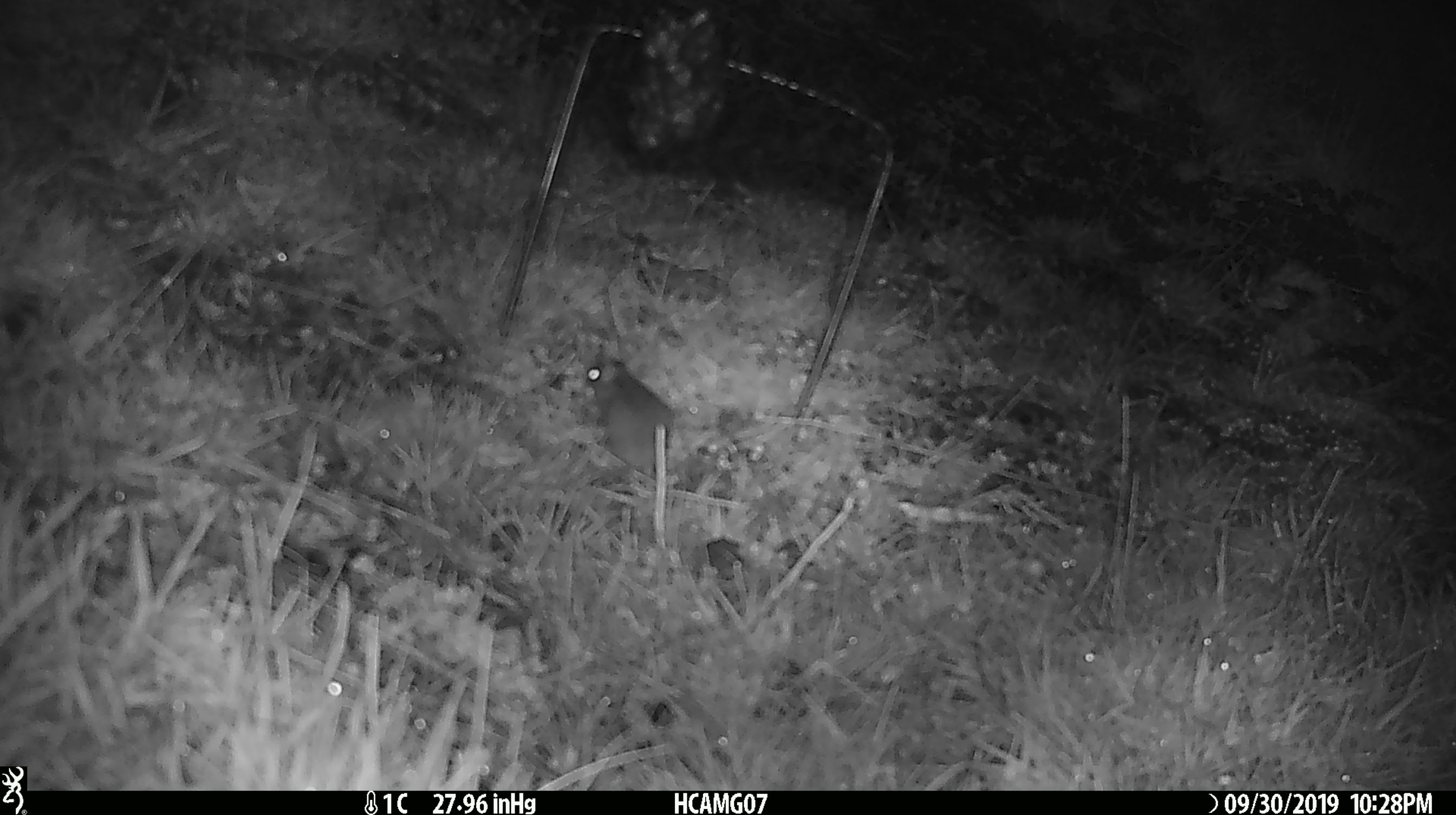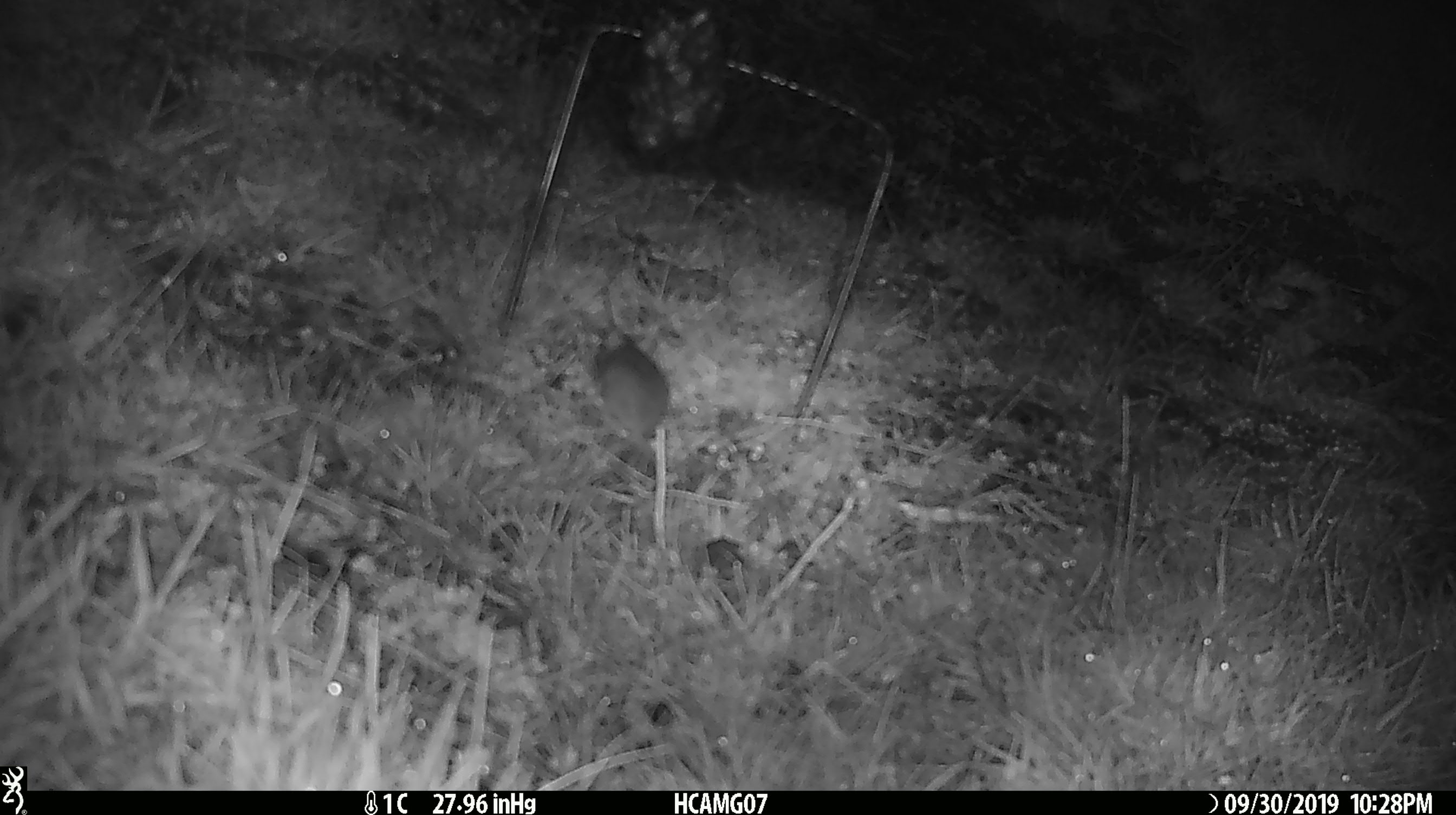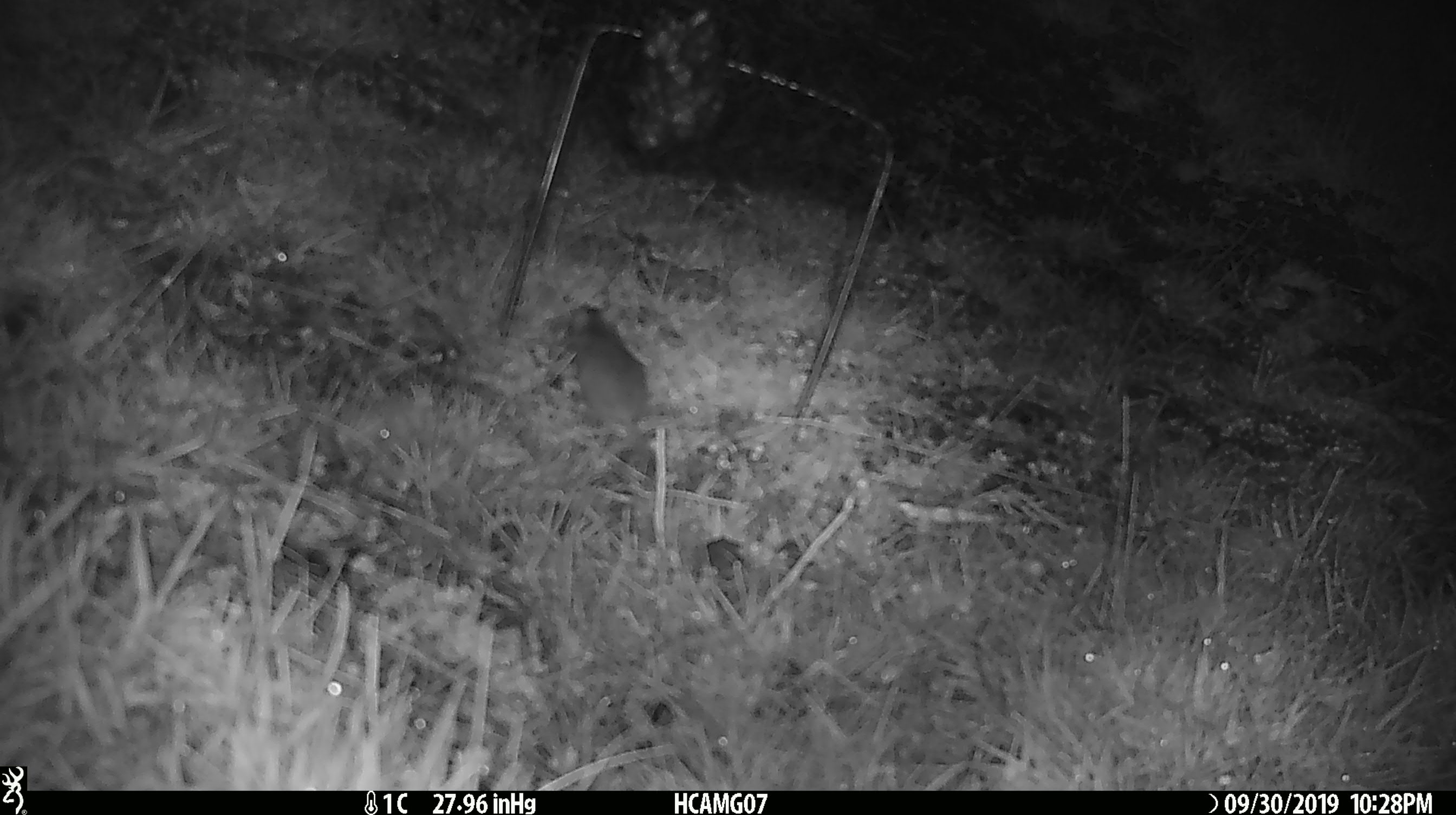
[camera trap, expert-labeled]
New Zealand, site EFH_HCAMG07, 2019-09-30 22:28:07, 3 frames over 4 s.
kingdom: Animalia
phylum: Chordata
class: Mammalia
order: Rodentia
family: Muridae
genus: Mus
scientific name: Mus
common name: mouse